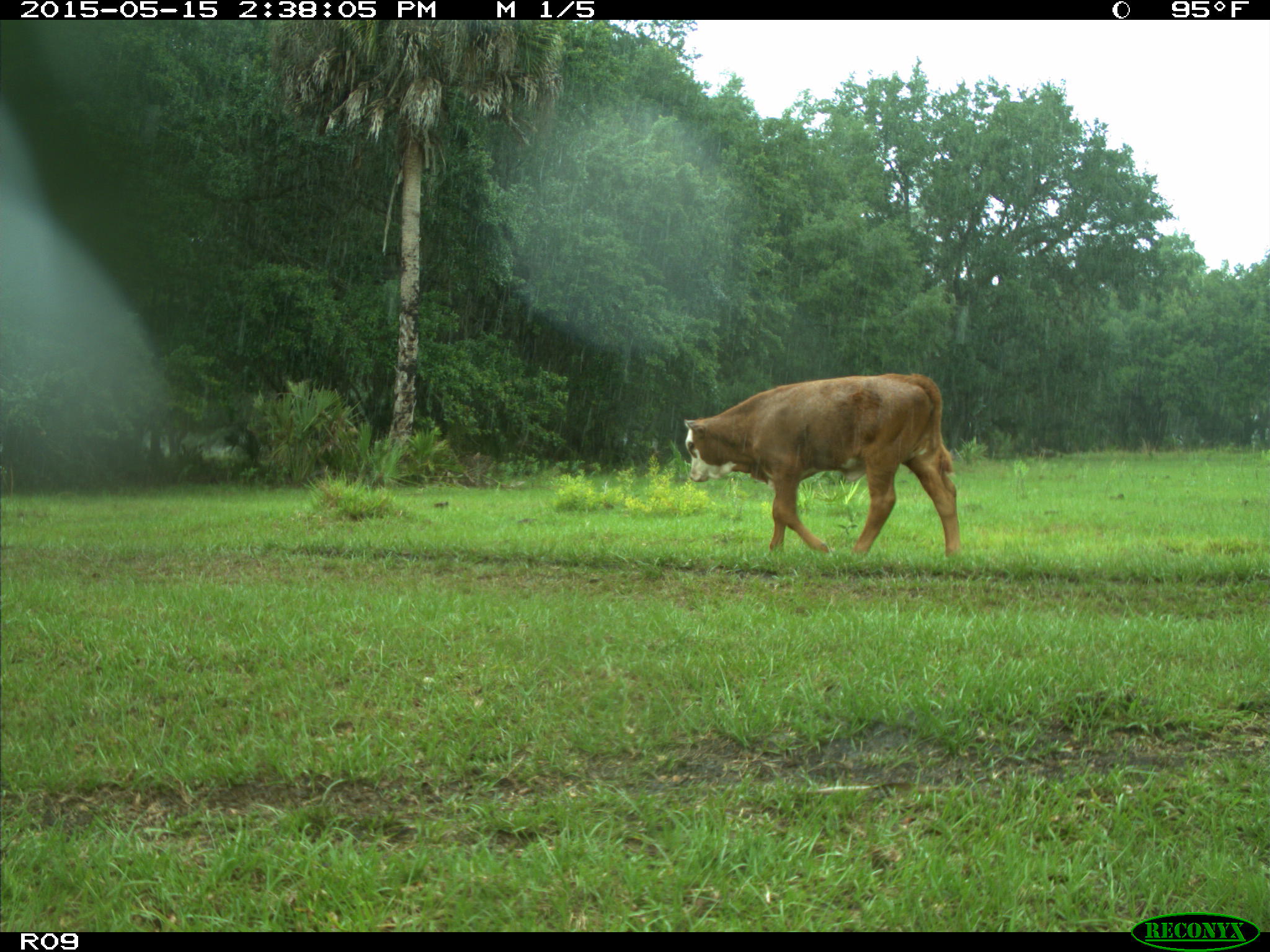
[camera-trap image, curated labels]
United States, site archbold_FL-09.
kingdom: Animalia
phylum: Chordata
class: Mammalia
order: Artiodactyla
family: Bovidae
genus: Bos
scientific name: Bos taurus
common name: domestic cow